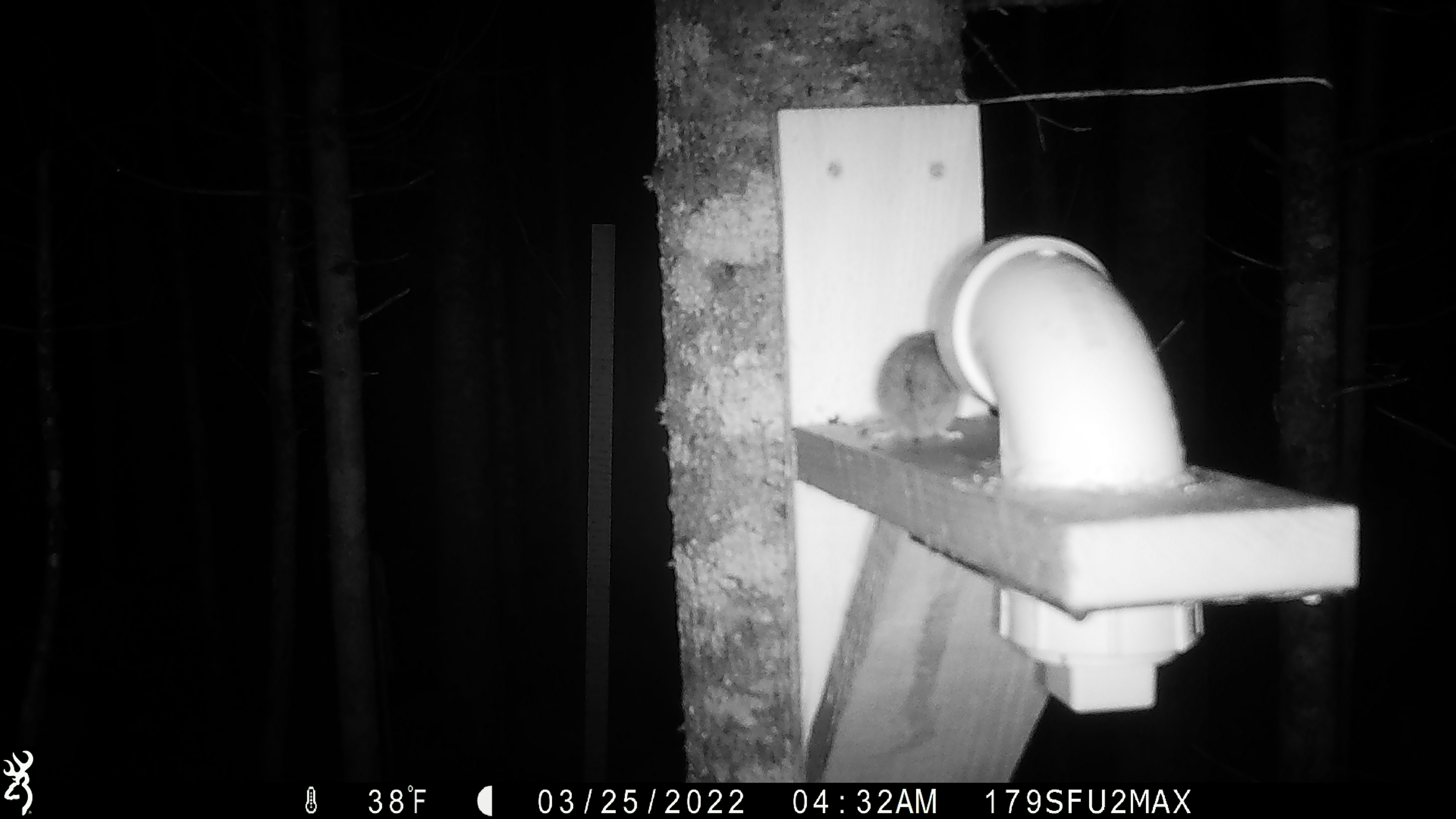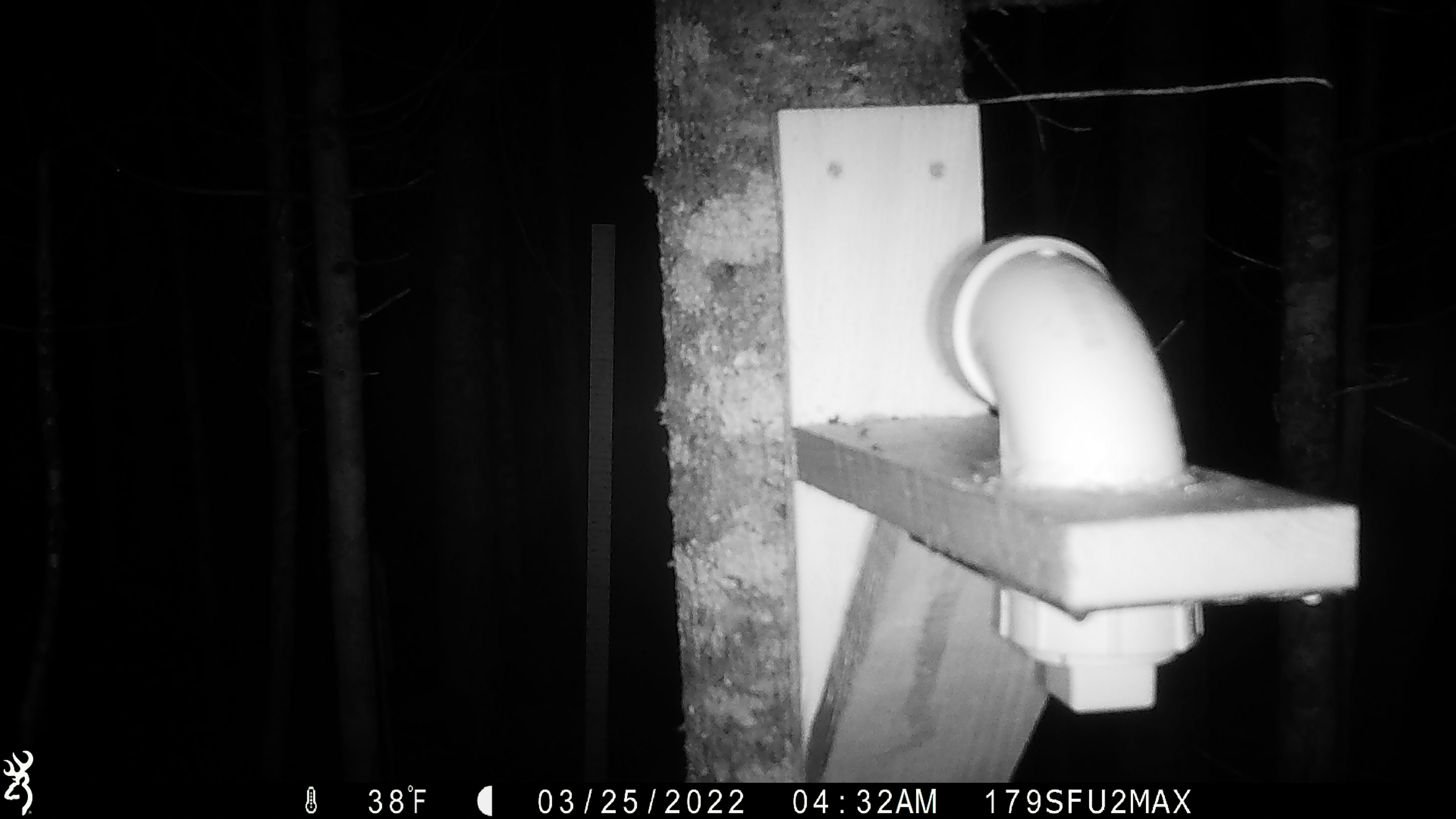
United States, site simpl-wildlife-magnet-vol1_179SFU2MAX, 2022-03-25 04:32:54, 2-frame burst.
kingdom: Animalia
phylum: Chordata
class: Mammalia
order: Rodentia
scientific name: Rodentia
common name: mouse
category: mouse sp.